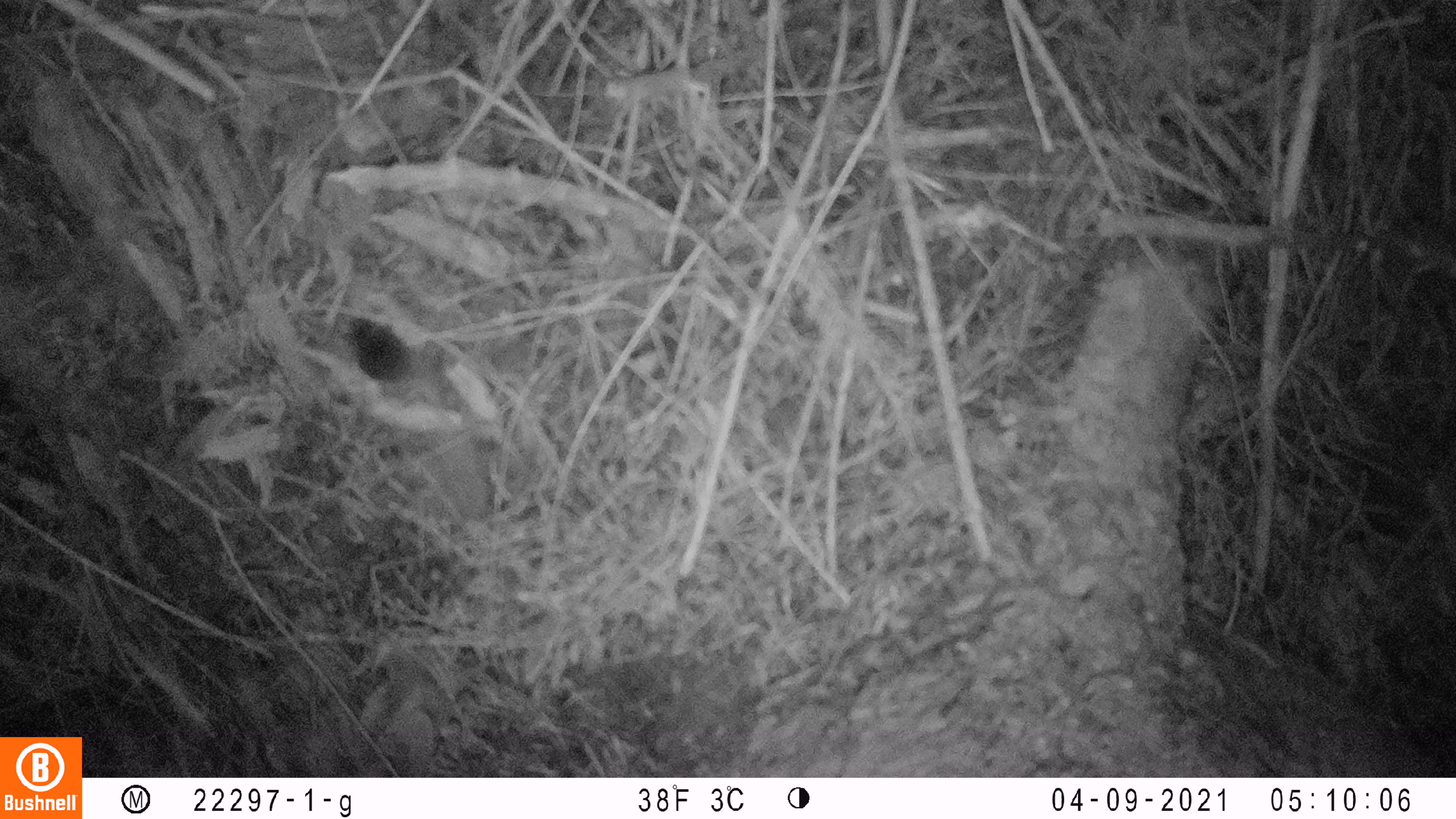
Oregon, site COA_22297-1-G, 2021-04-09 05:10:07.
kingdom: Animalia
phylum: Chordata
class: Mammalia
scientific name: Mammalia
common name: small mammal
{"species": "small mammal (Mammalia)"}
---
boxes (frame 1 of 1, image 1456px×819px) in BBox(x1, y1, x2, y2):
small mammal: BBox(318, 291, 503, 445)